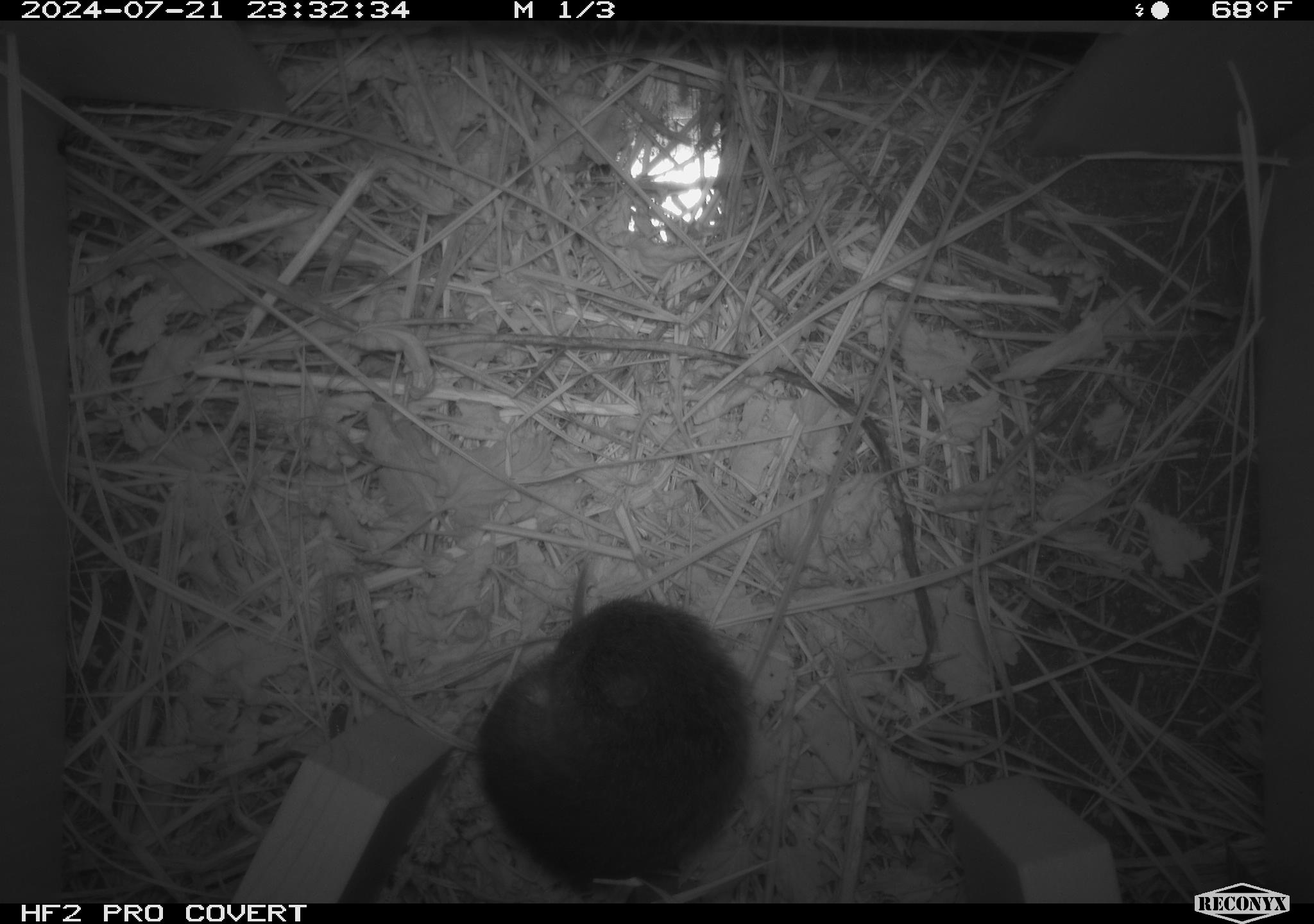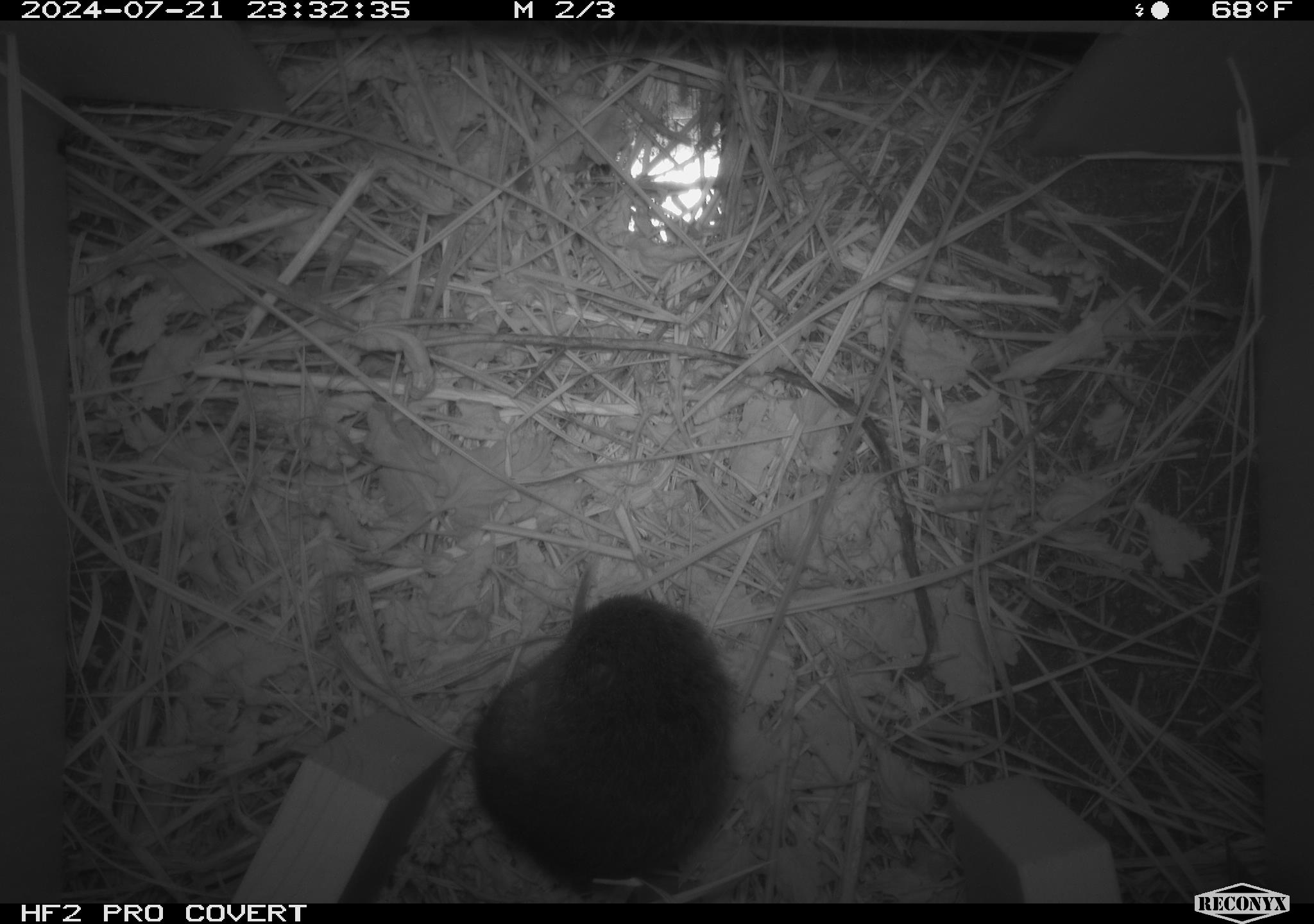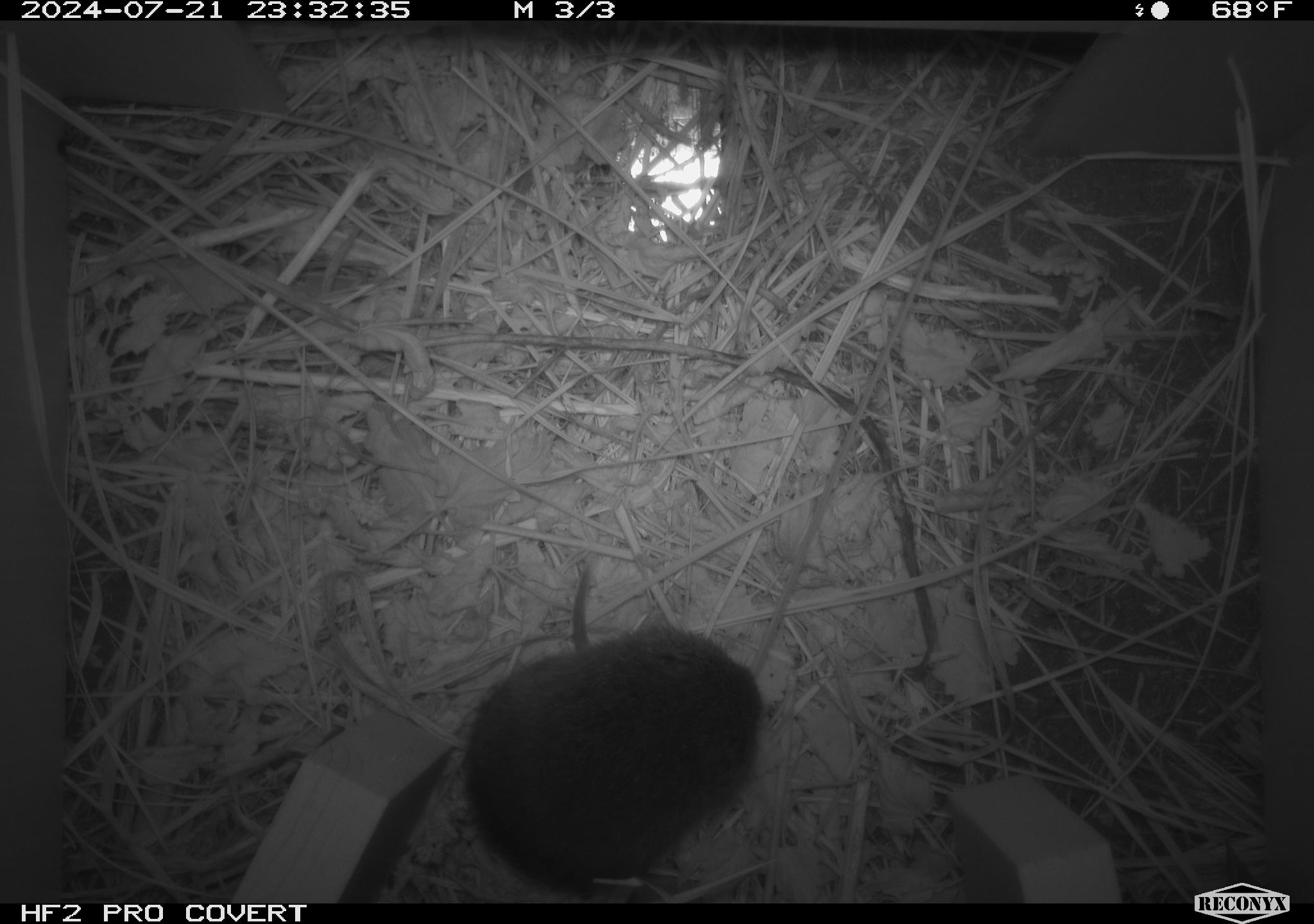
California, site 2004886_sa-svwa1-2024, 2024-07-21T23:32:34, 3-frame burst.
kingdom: Animalia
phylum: Chordata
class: Mammalia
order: Rodentia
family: Cricetidae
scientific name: Arvicolinae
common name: voles, lemmings, and muskrats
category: arvicolinae subfamily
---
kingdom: Animalia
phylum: Arthropoda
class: Malacostraca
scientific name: Malacostraca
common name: amphipods, crabs, isopods, krill, lobsters and shrimps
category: malacostracan